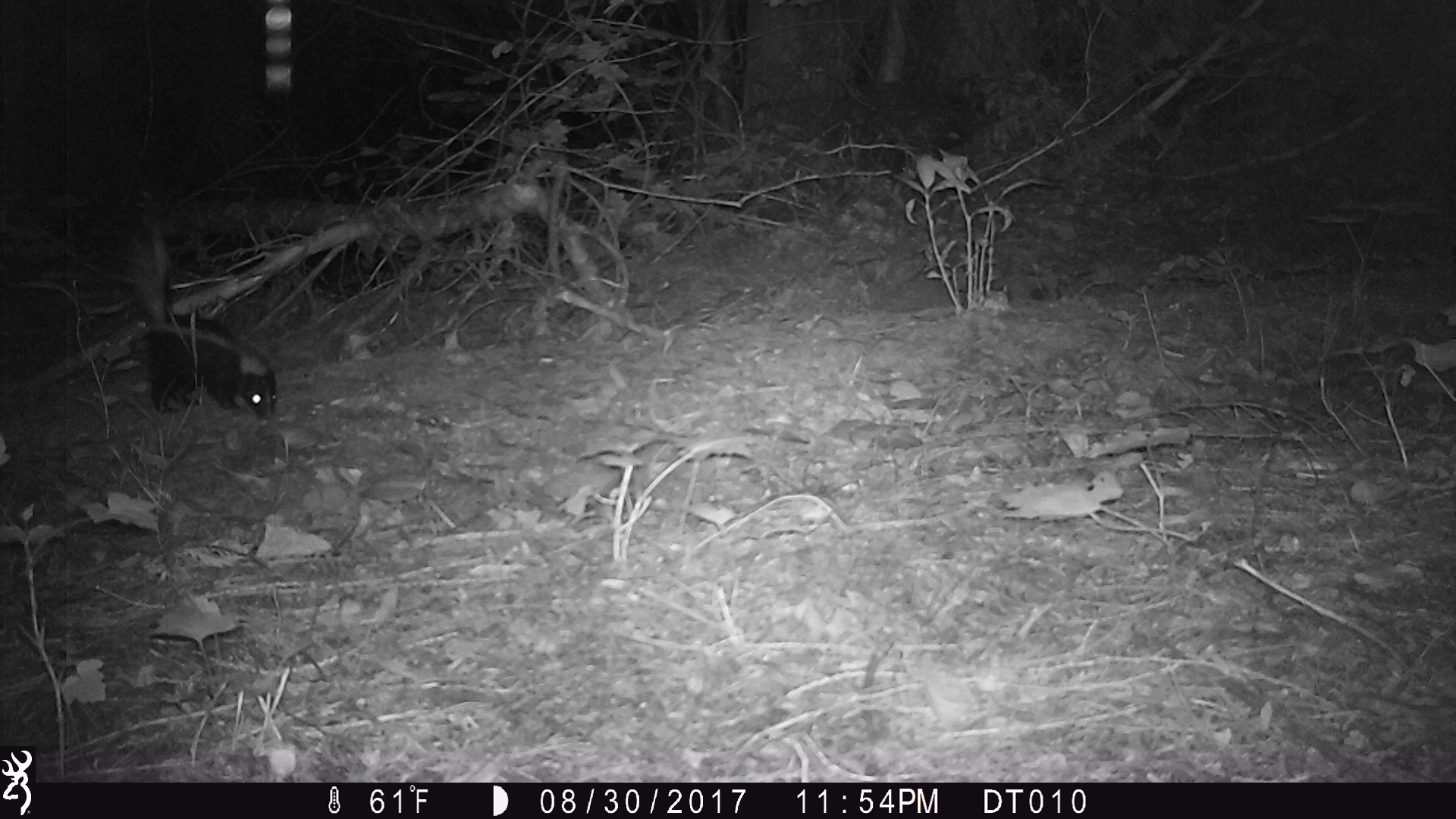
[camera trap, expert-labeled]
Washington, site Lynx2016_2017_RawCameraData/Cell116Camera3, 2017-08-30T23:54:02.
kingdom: Animalia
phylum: Chordata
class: Mammalia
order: Carnivora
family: Mephitidae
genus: Mephitis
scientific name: Mephitis mephitis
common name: striped skunk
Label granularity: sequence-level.